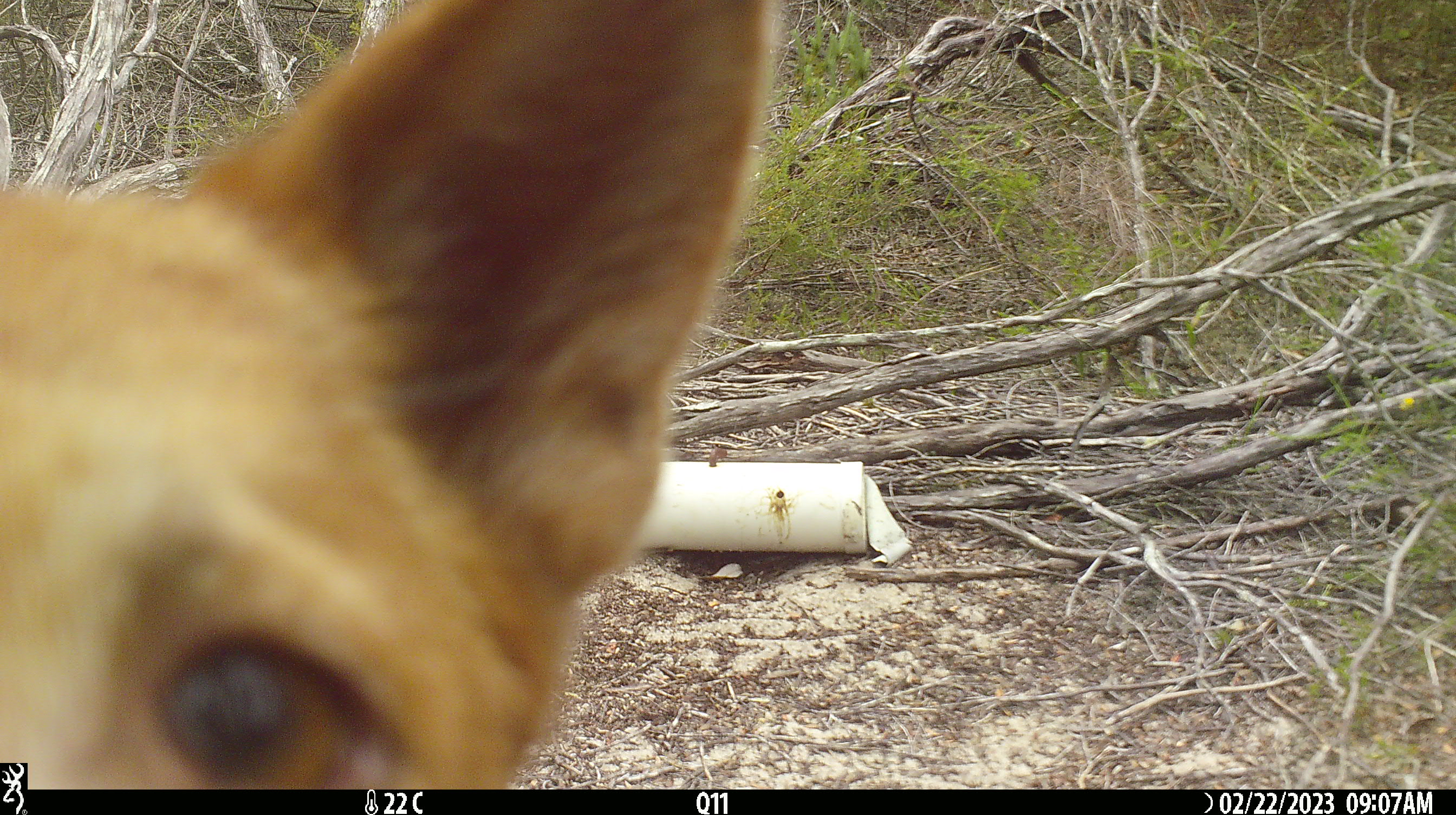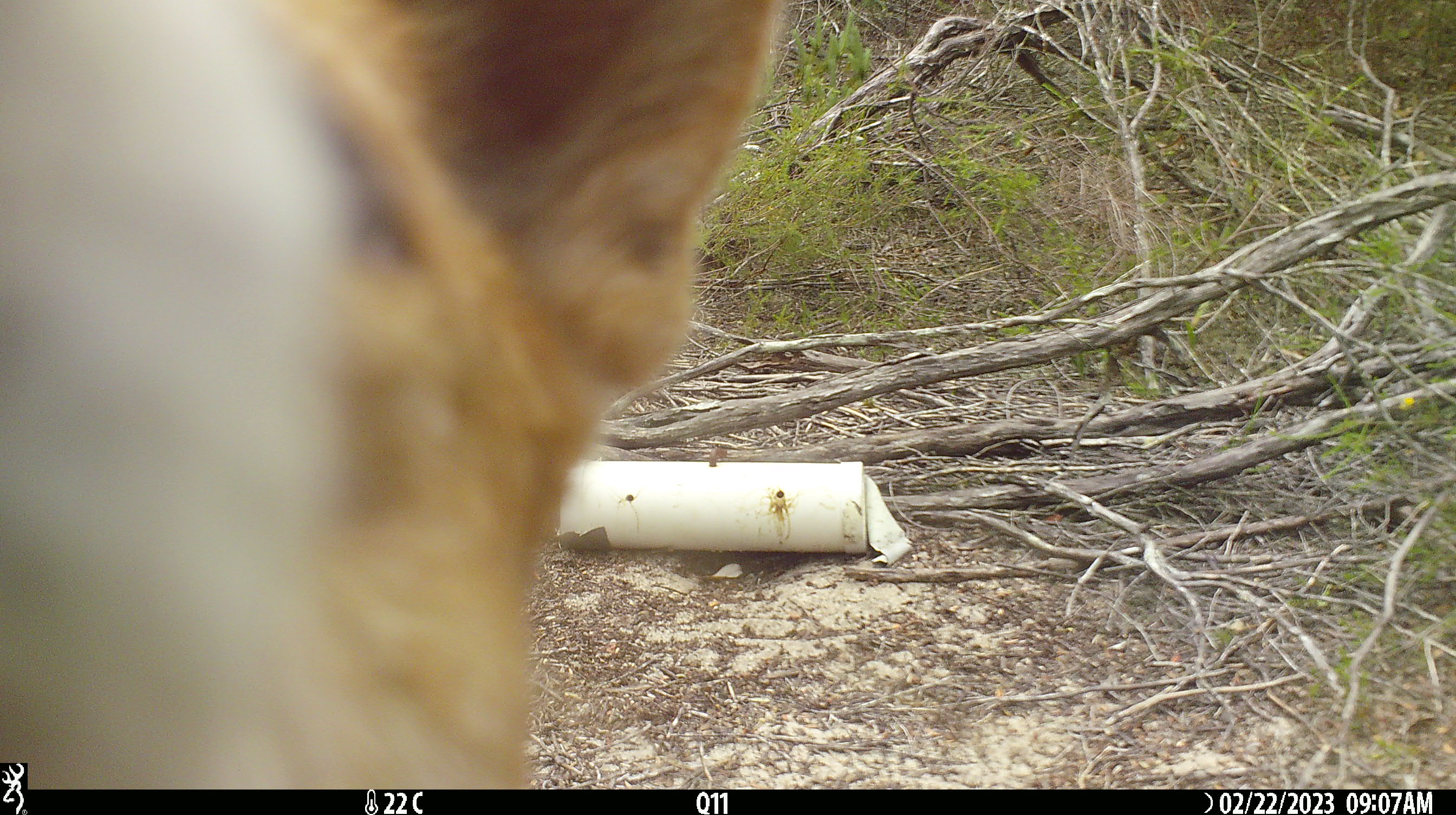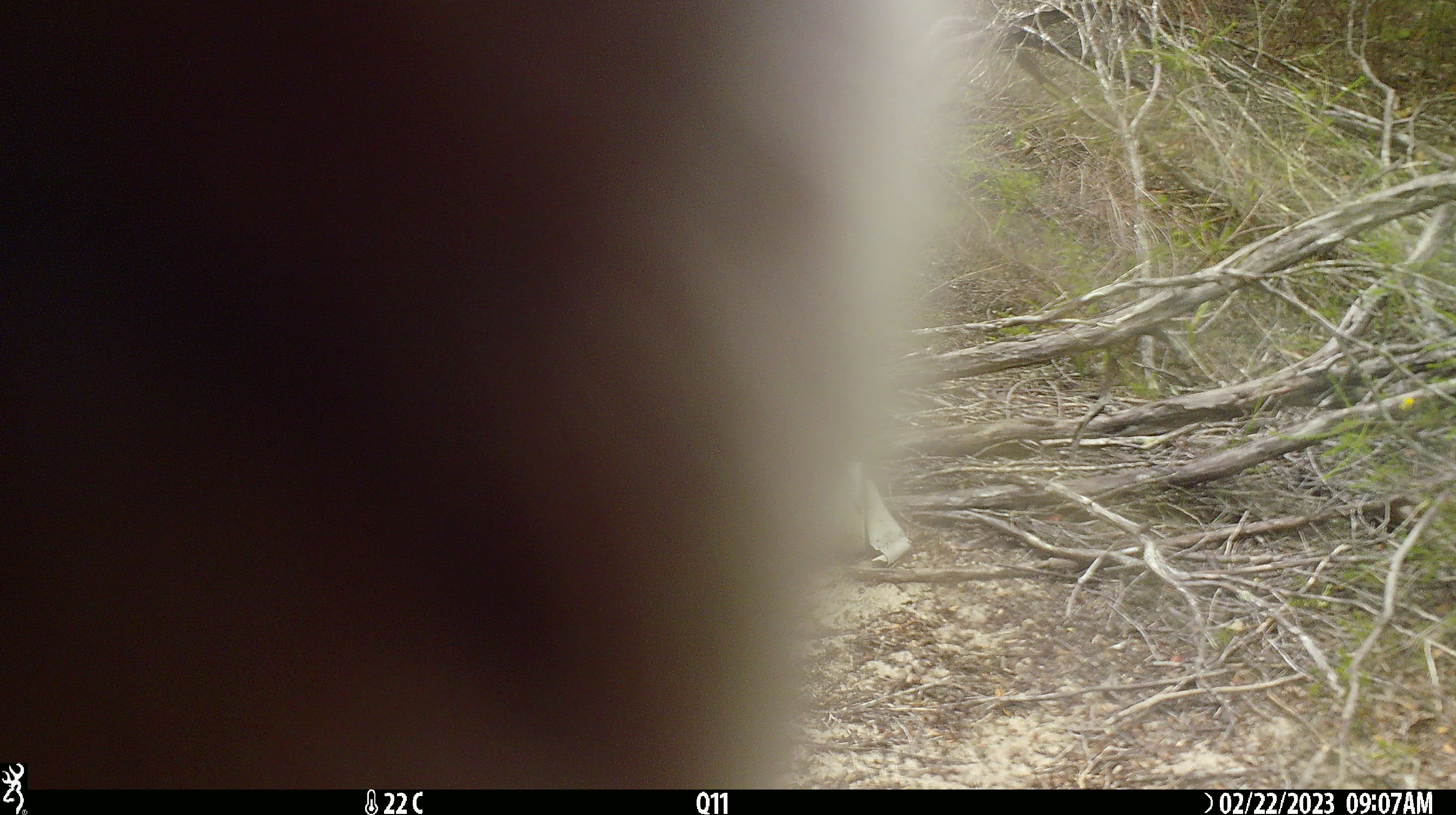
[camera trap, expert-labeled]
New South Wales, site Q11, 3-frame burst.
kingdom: Animalia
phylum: Chordata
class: Mammalia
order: Carnivora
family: Canidae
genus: Canis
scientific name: Canis familiaris dingo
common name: dingo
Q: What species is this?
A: Dingo (Canis familiaris dingo).